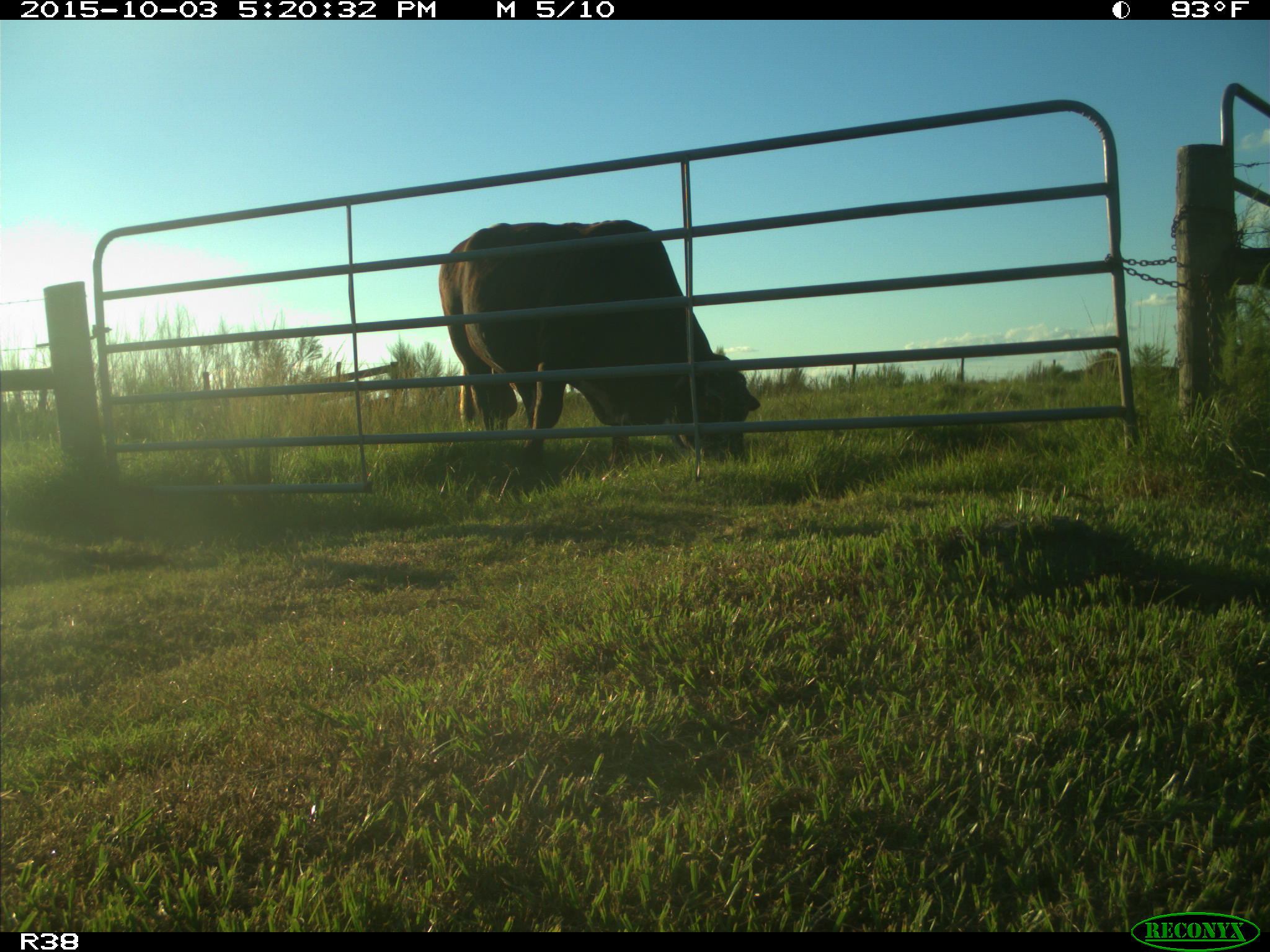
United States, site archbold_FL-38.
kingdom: Animalia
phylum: Chordata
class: Mammalia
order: Artiodactyla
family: Bovidae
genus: Bos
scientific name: Bos taurus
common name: domestic cow